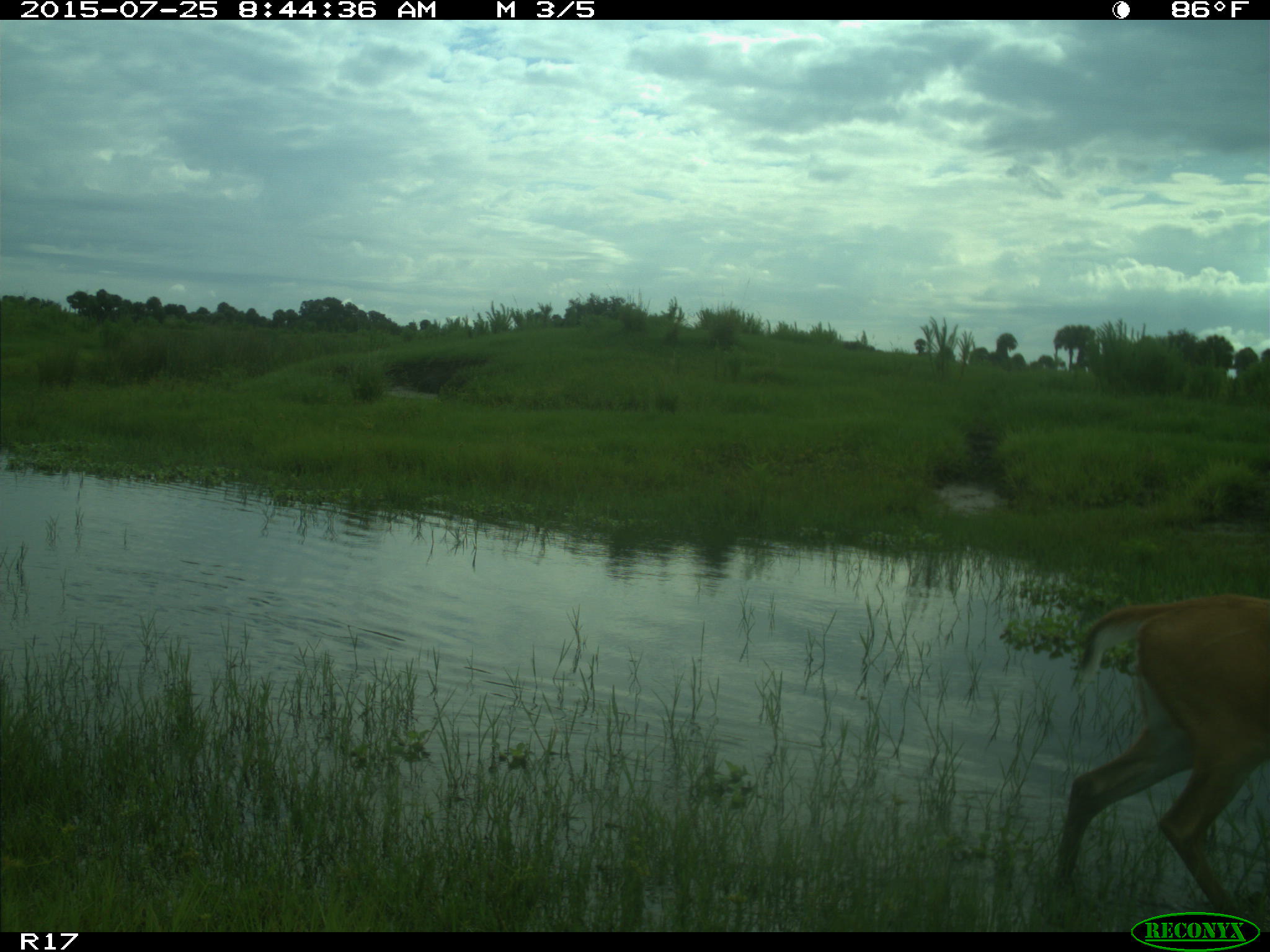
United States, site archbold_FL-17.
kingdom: Animalia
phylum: Chordata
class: Mammalia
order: Artiodactyla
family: Cervidae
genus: Odocoileus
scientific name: Odocoileus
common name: deer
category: unidentified deer